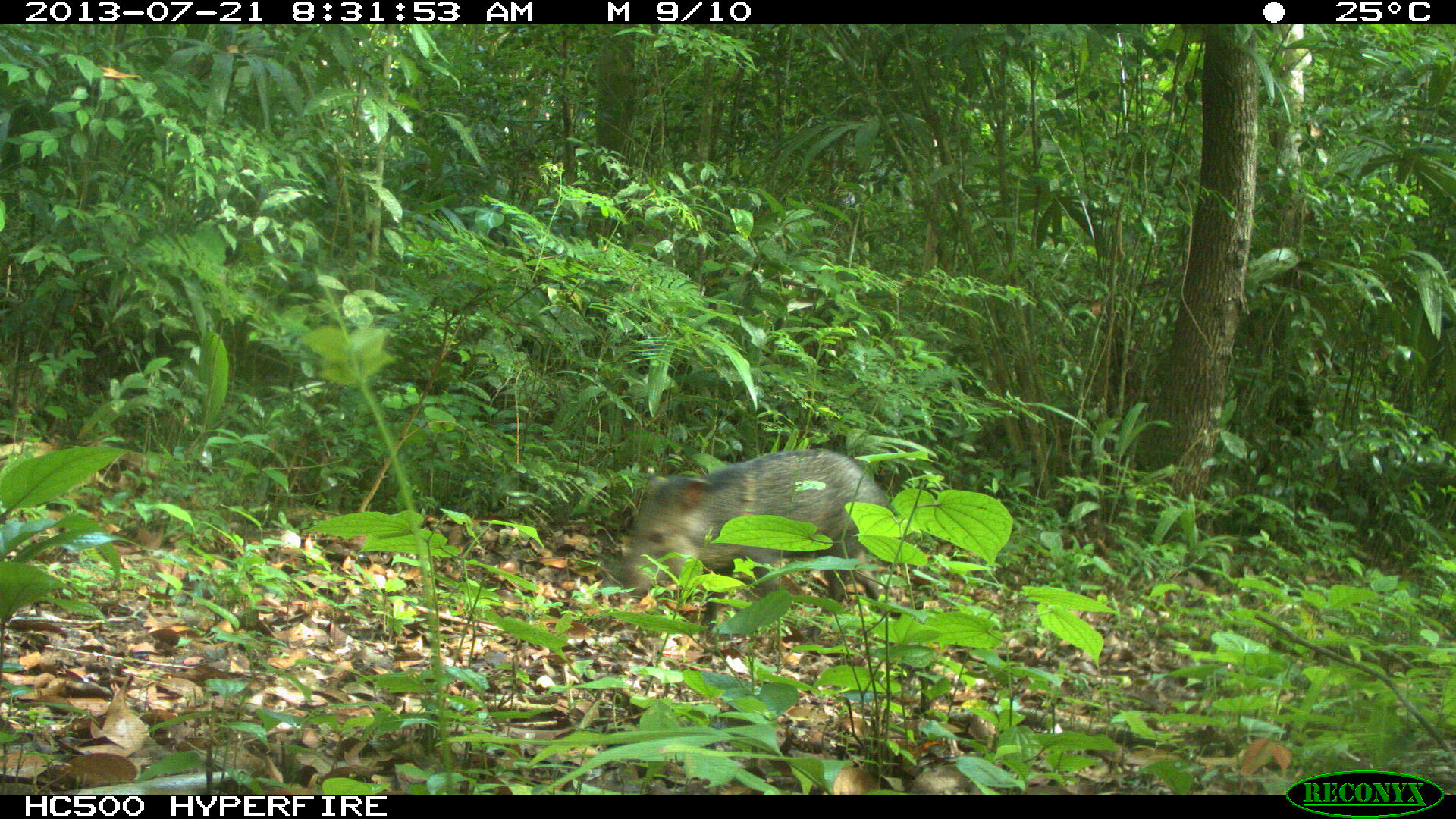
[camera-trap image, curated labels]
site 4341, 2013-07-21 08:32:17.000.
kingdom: Animalia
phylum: Chordata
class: Mammalia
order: Artiodactyla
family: Tayassuidae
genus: Pecari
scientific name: Pecari tajacu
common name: collared peccary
Pecari tajacu (collared peccary), count 3.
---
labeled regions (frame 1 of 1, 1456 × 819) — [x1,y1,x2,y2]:
pecari tajacu: [616,445,911,646]